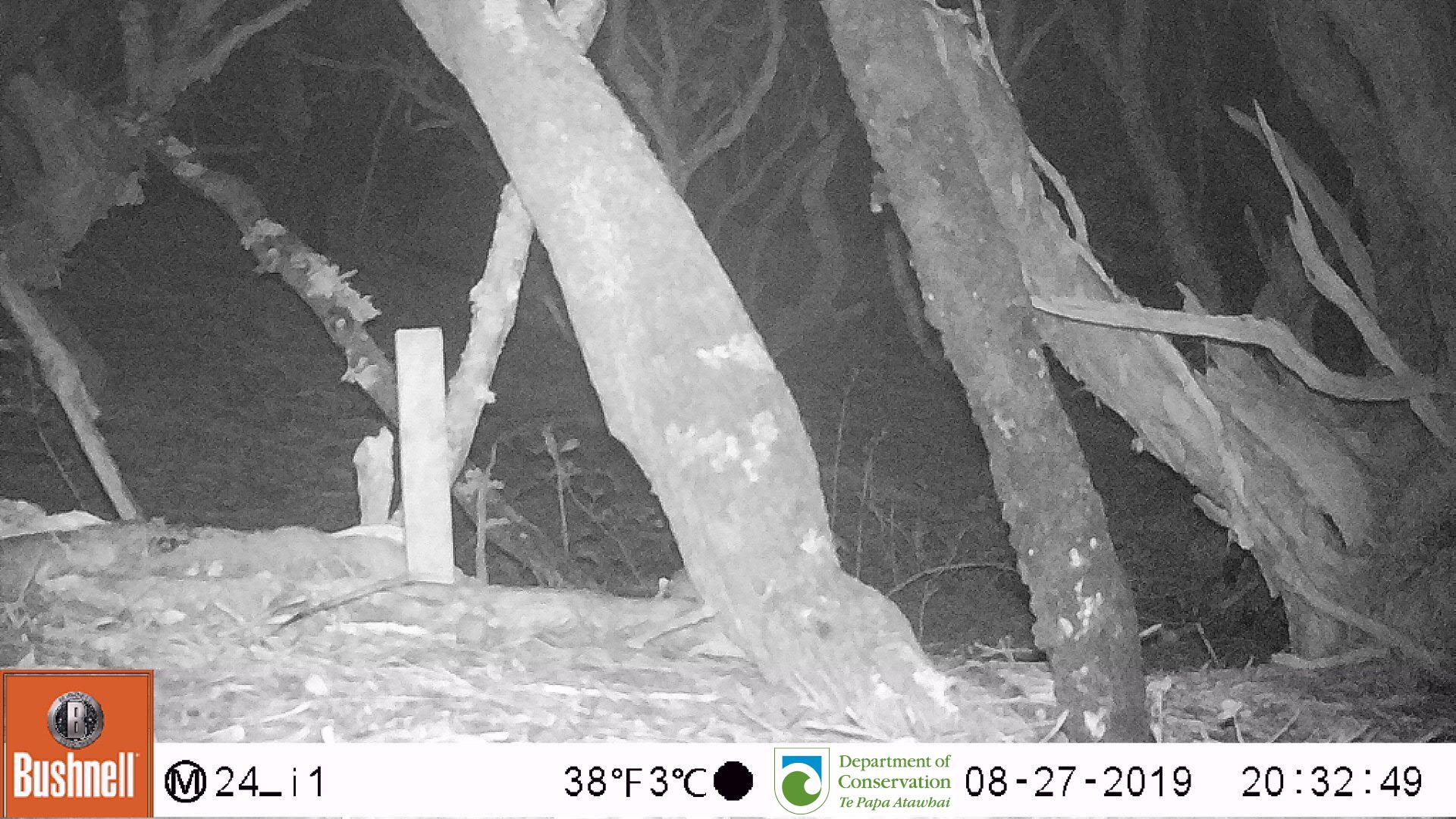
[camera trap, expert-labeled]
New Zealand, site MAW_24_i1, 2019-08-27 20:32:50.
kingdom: Animalia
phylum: Chordata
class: Mammalia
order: Rodentia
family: Muridae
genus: Mus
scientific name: Mus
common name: mouse